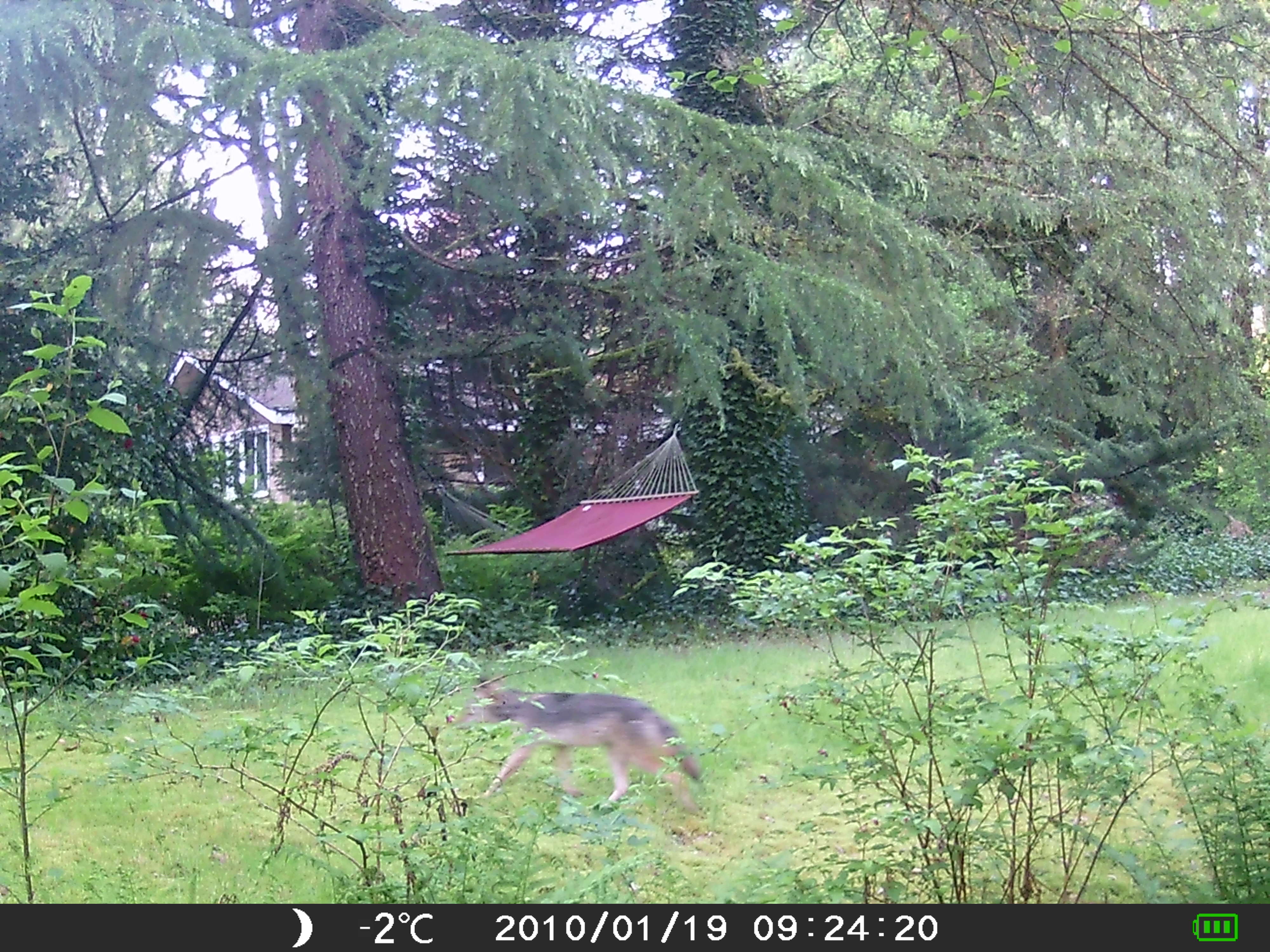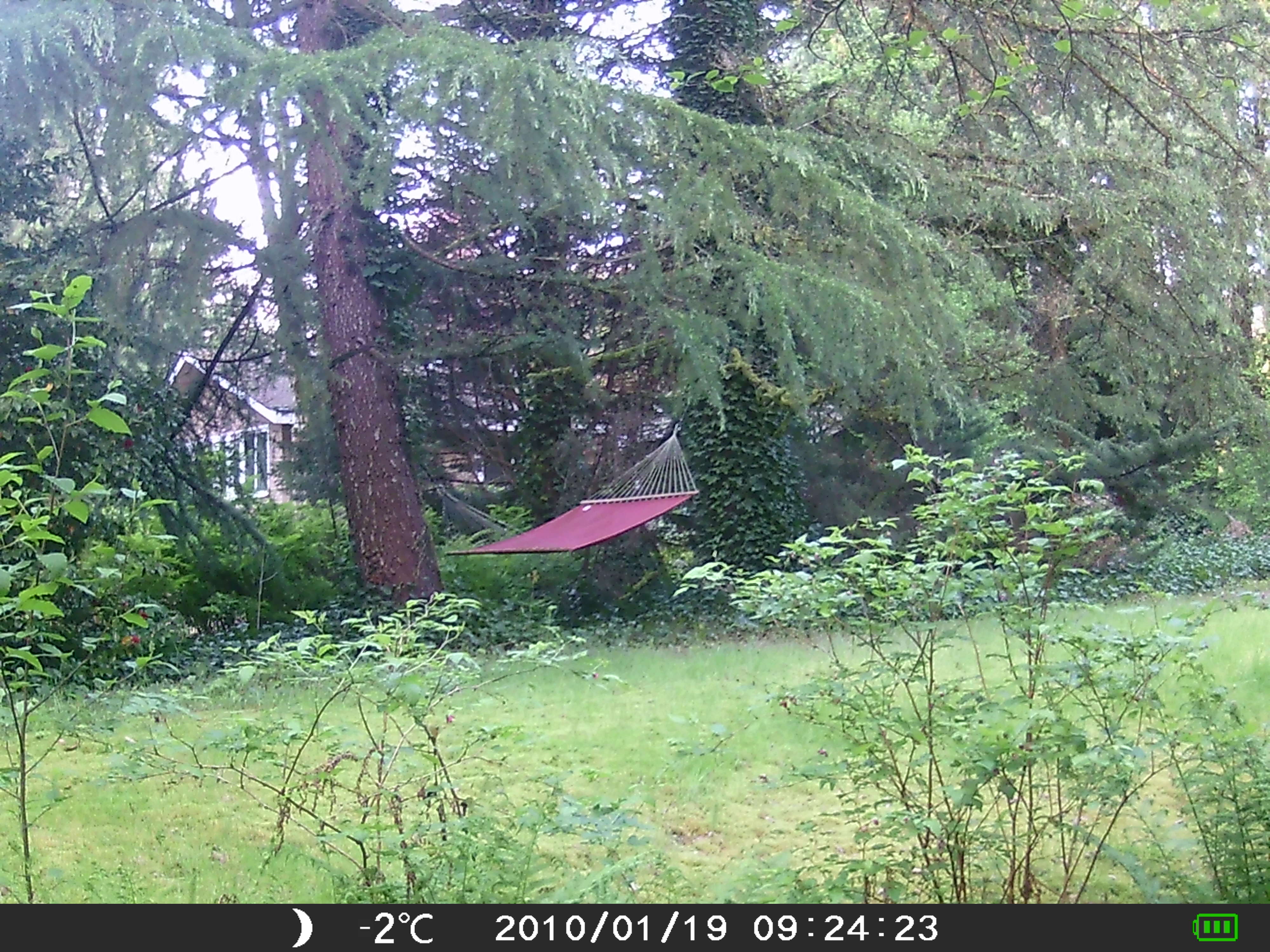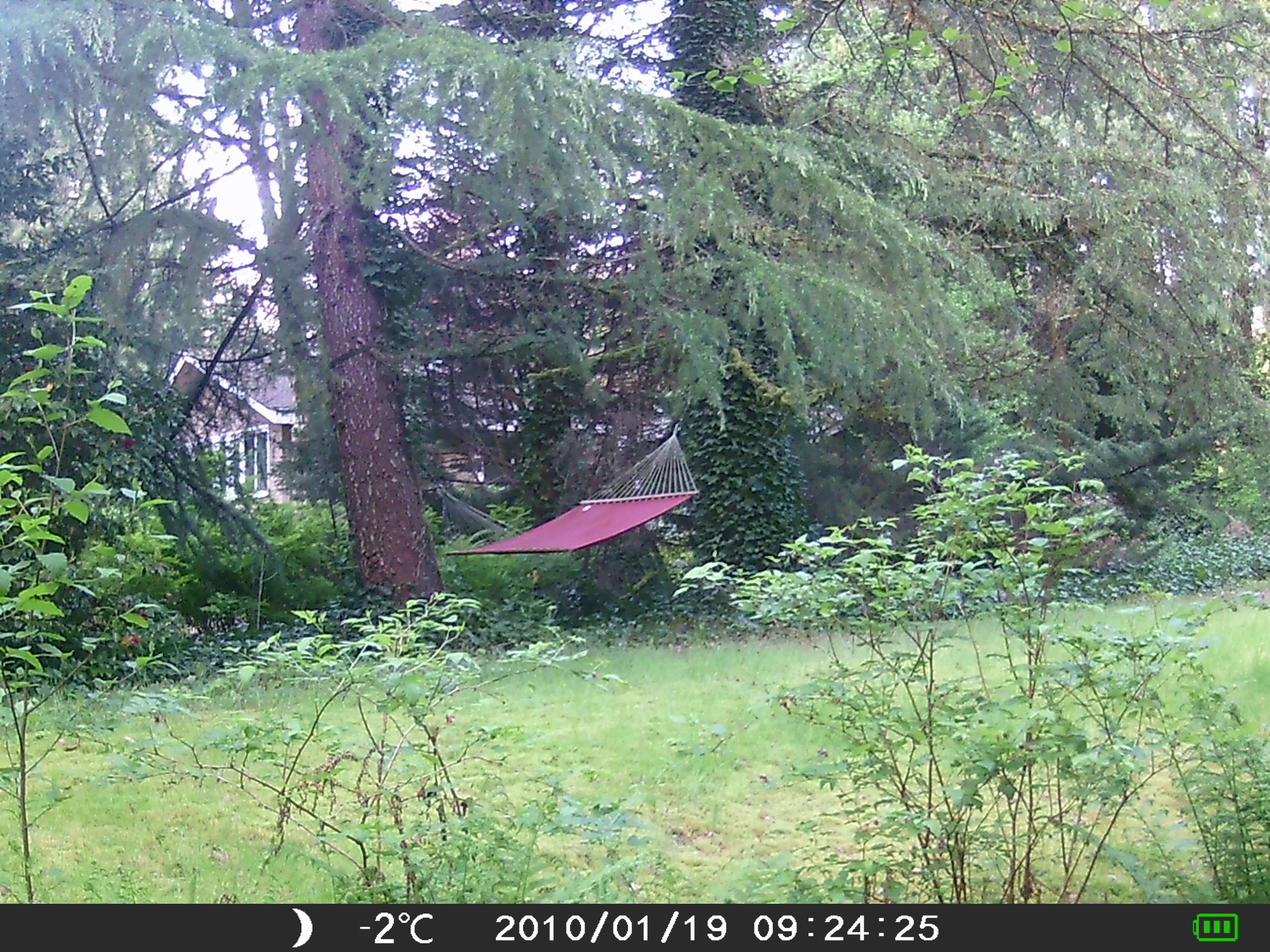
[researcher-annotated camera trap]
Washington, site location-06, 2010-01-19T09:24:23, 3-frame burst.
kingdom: Animalia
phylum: Chordata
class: Mammalia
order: Carnivora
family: Canidae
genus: Canis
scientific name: Canis latrans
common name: coyote